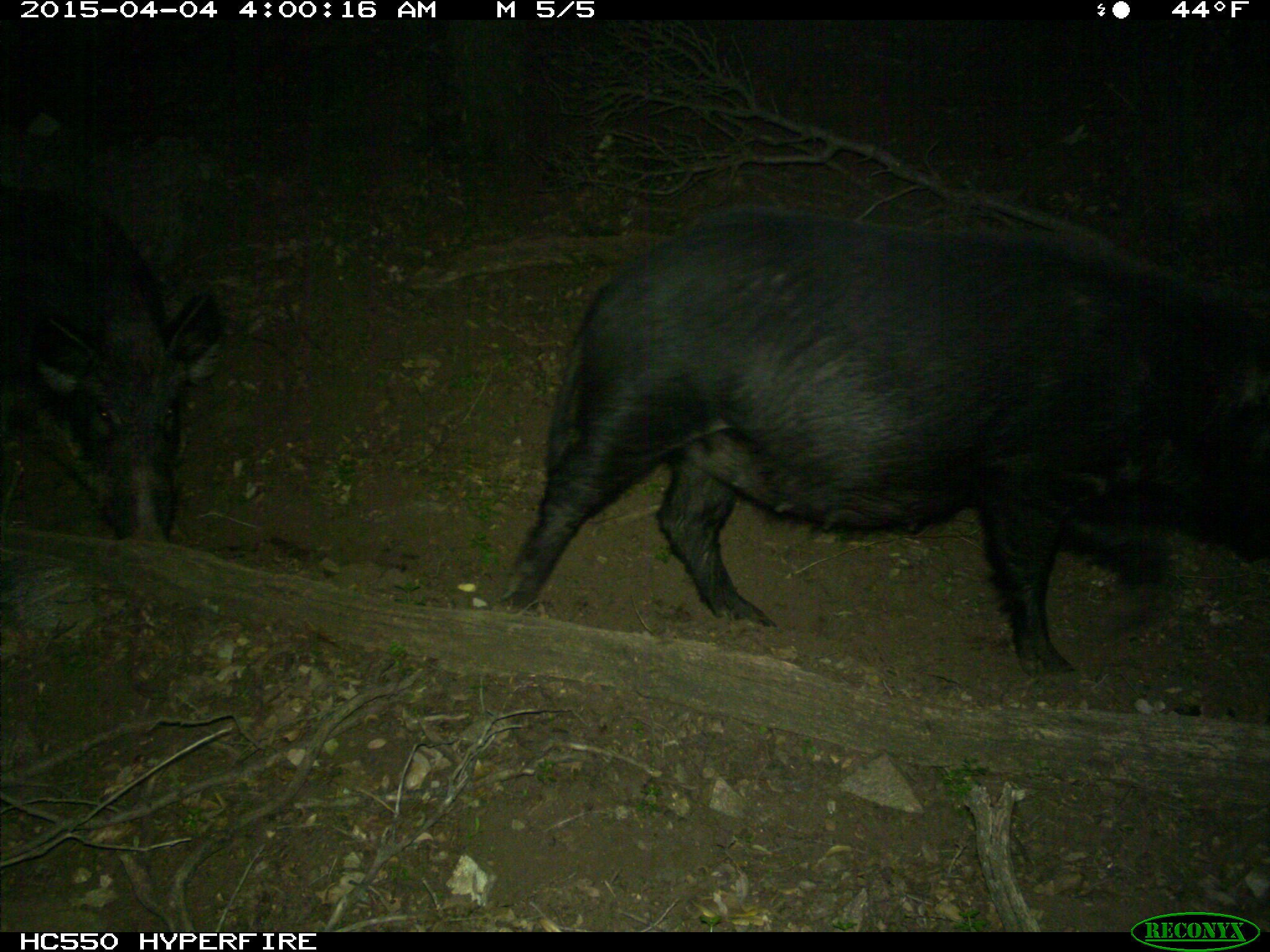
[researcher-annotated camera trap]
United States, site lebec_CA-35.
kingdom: Animalia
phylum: Chordata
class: Mammalia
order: Artiodactyla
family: Suidae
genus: Sus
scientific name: Sus scrofa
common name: wild boar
Sus scrofa (wild boar).